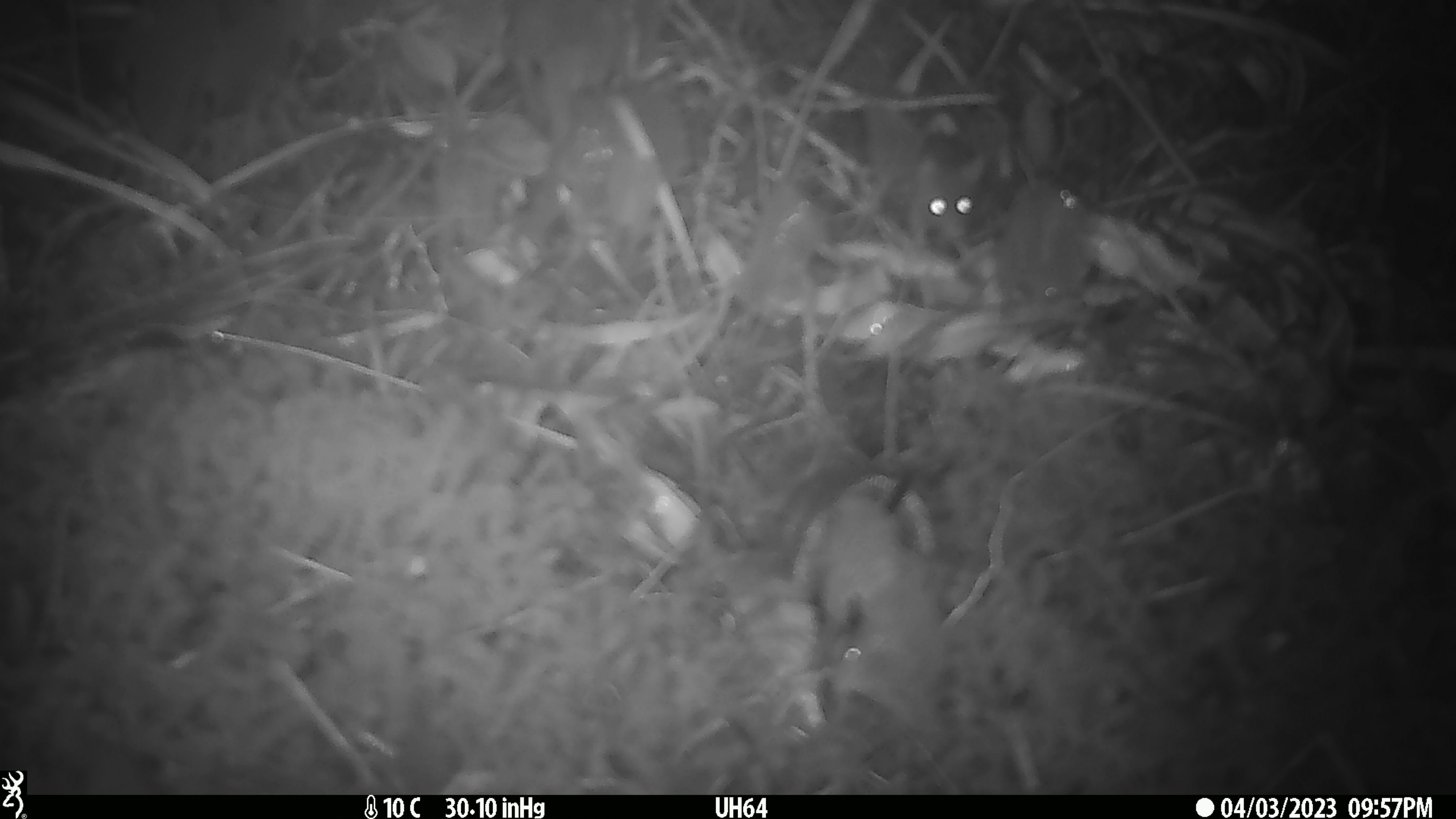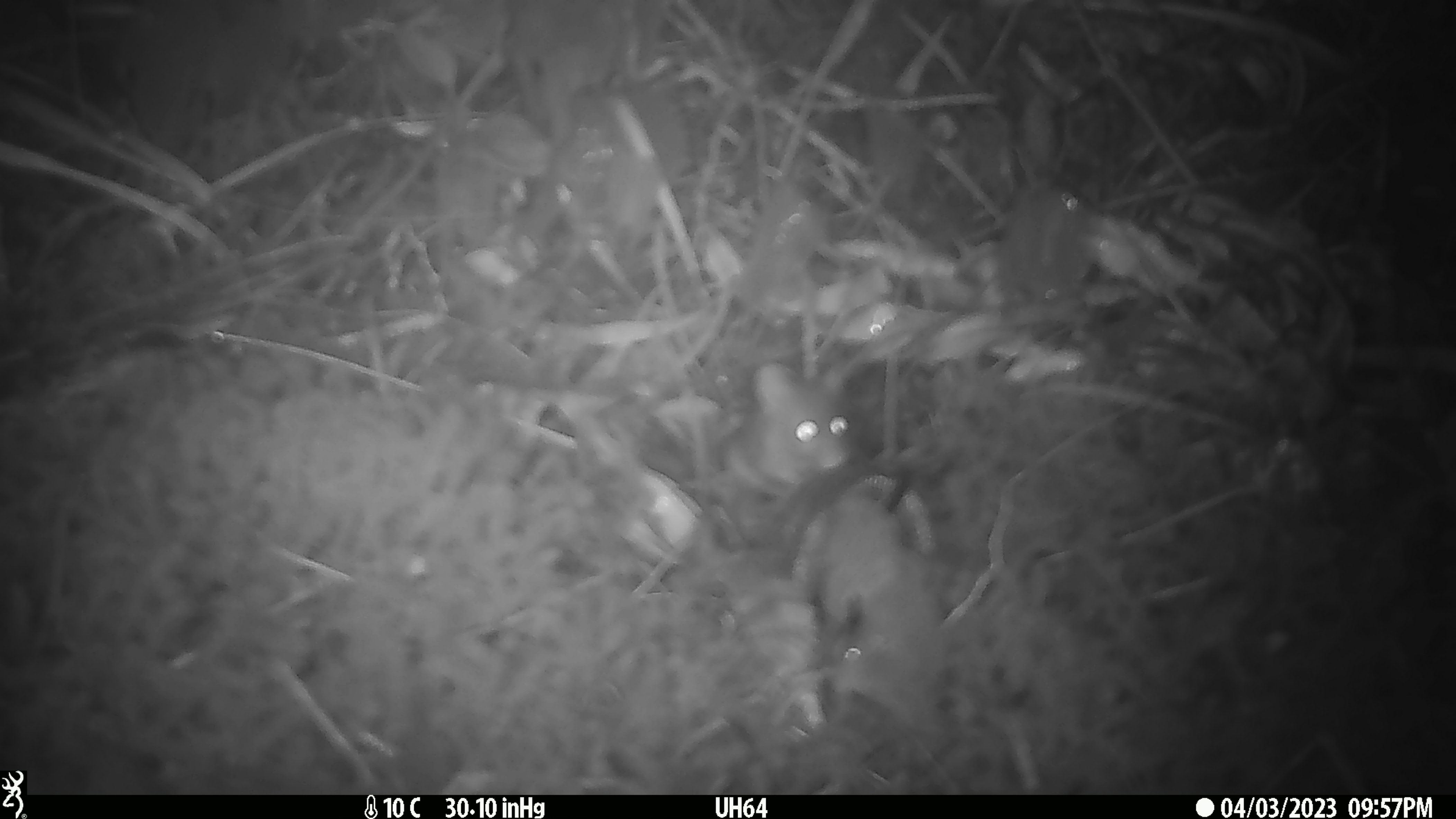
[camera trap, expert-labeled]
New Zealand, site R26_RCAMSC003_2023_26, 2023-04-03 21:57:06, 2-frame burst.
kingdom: Animalia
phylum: Chordata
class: Mammalia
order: Rodentia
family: Muridae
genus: Mus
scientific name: Mus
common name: mouse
Mouse (Mus).